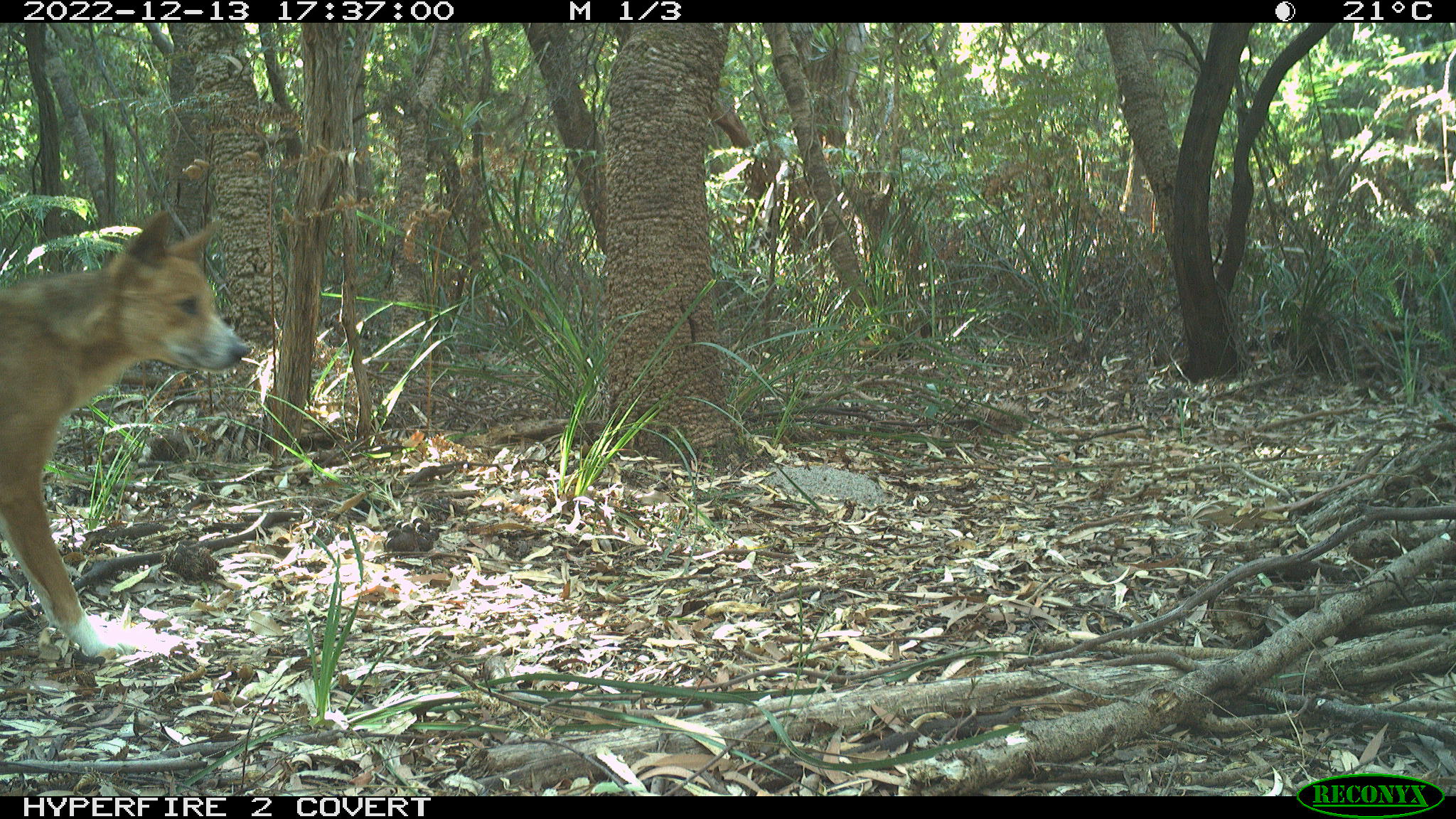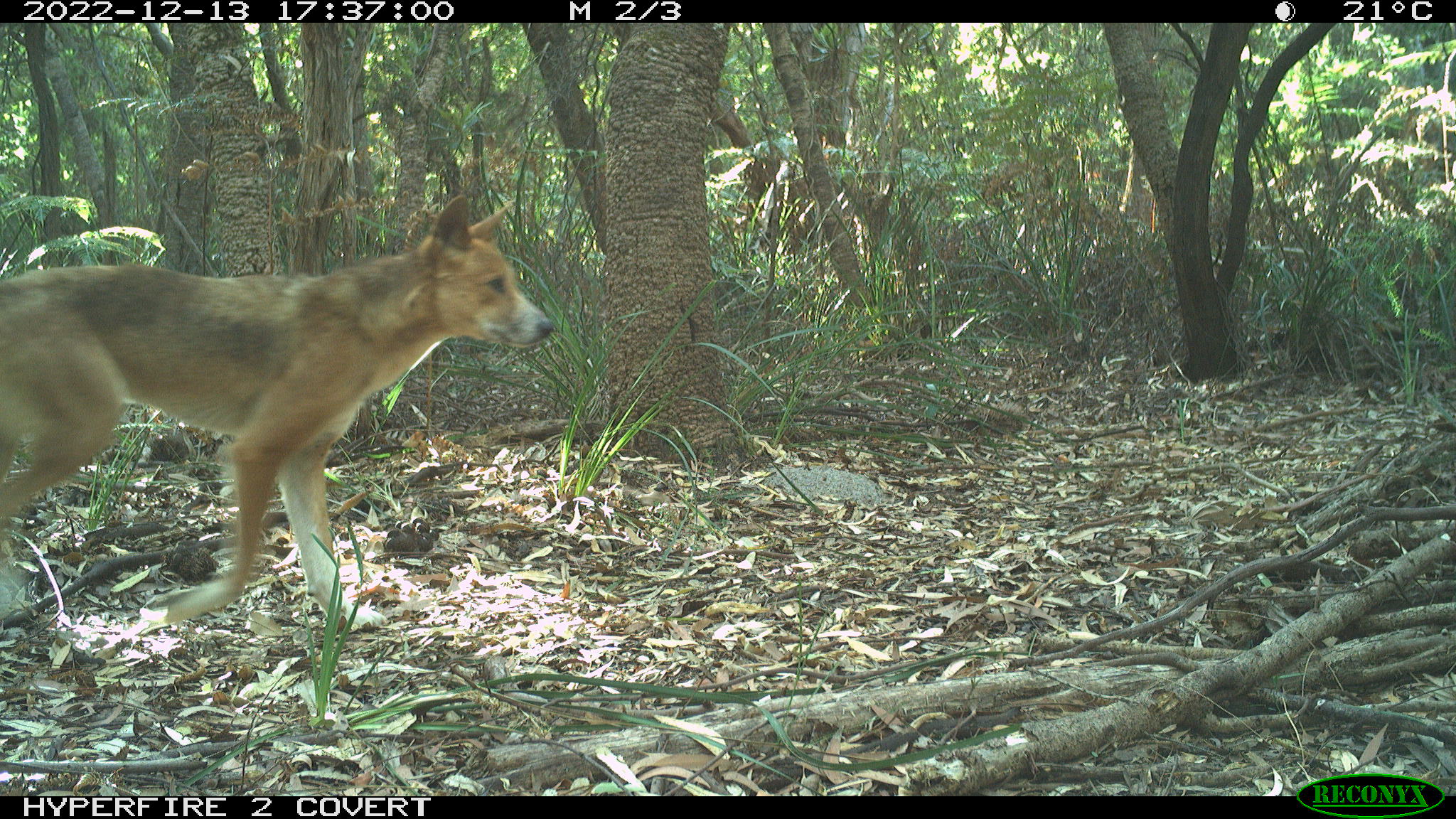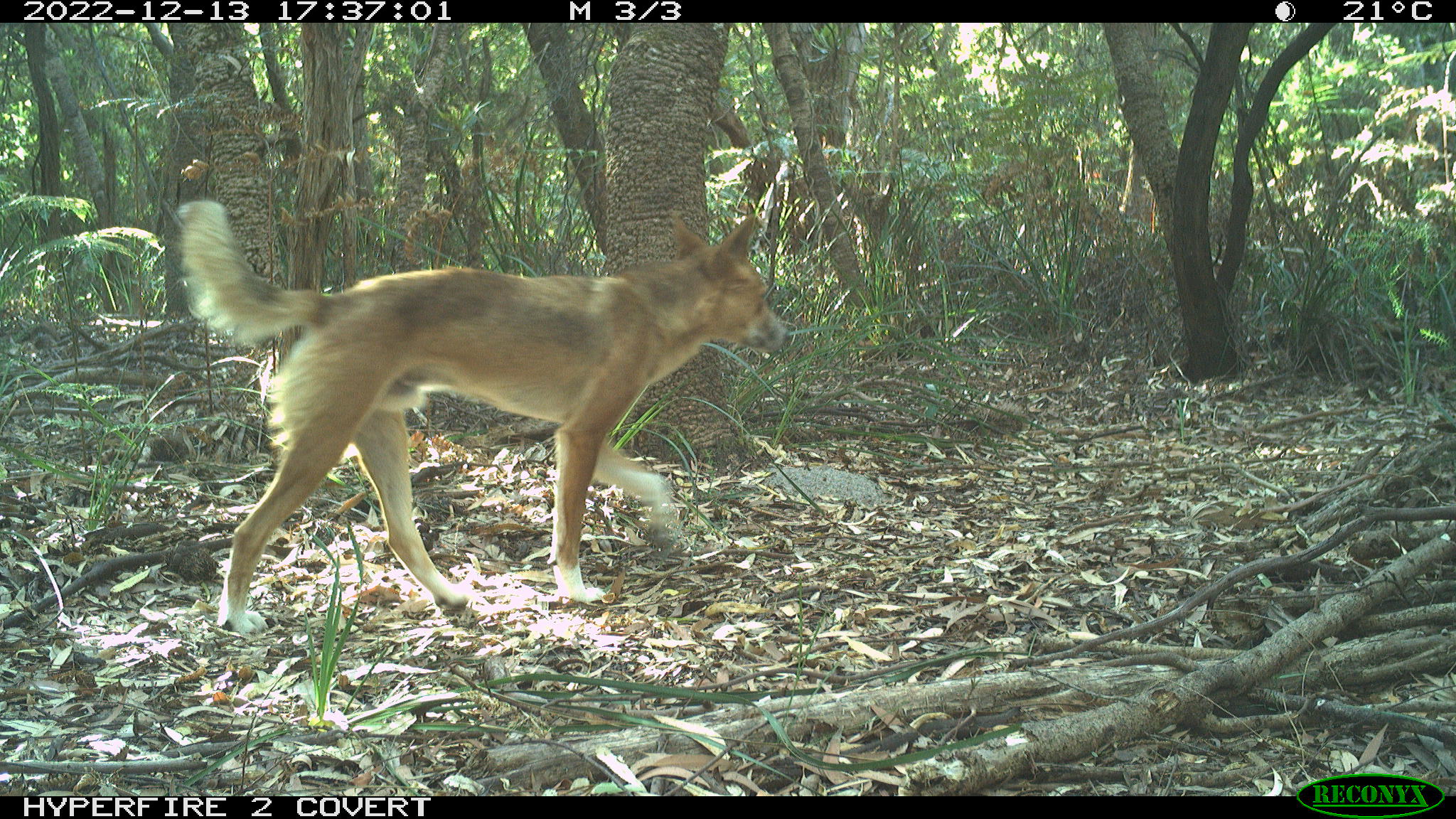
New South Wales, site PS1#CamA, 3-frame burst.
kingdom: Animalia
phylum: Chordata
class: Mammalia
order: Carnivora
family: Canidae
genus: Canis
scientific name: Canis familiaris dingo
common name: dingo